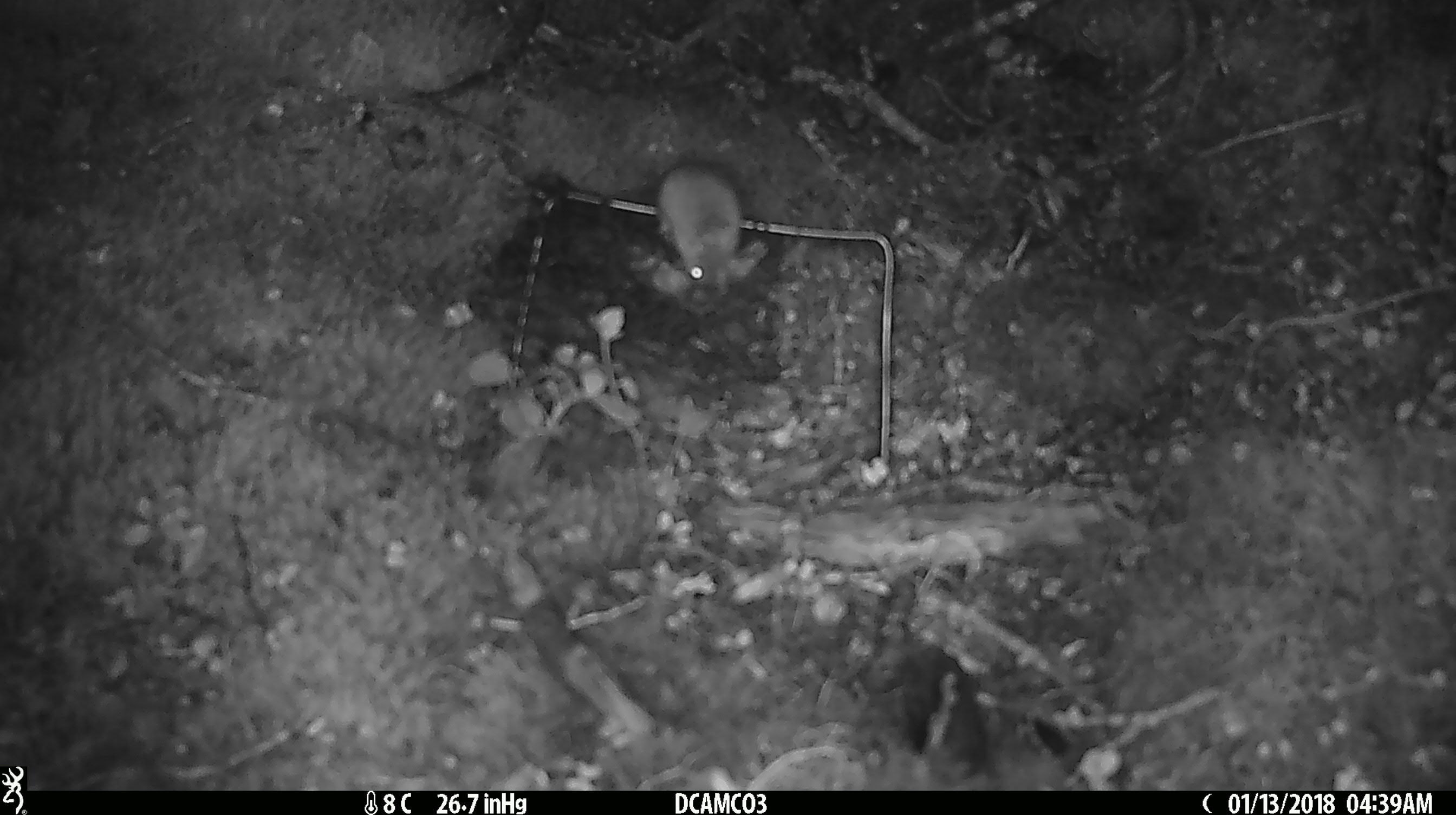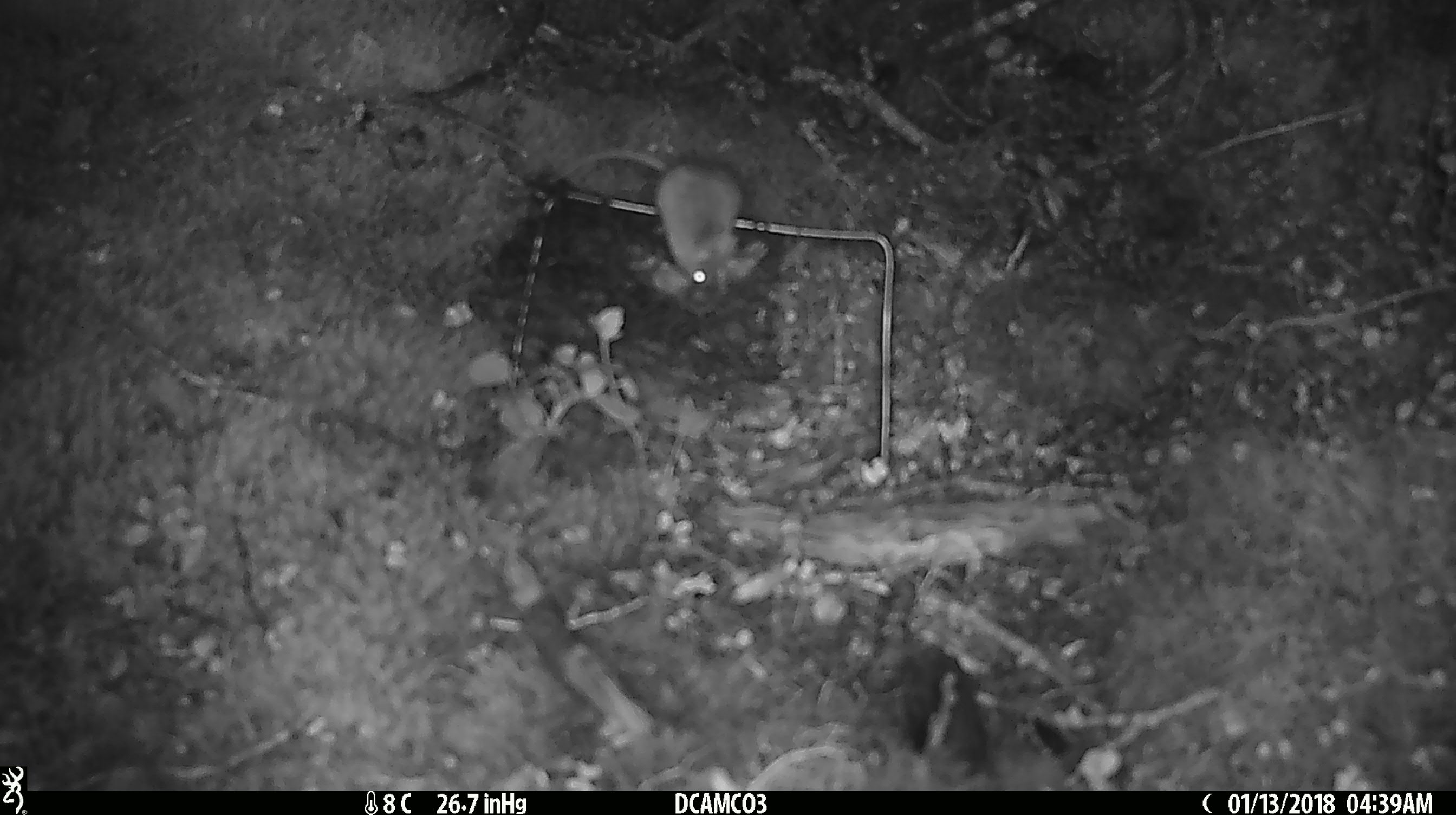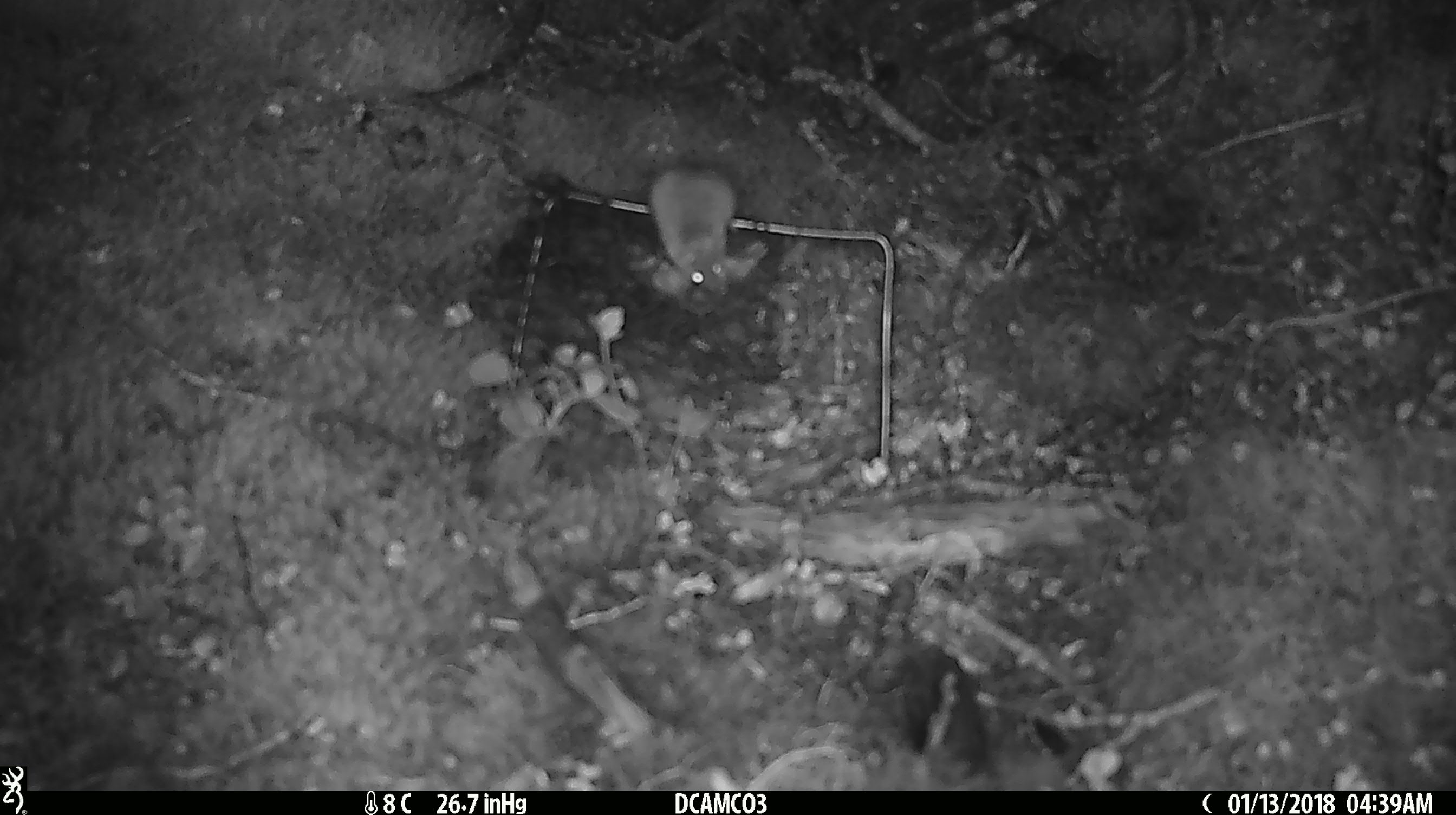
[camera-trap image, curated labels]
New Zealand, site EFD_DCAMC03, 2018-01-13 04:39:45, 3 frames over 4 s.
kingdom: Animalia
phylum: Chordata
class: Mammalia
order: Rodentia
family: Muridae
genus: Mus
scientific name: Mus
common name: mouse